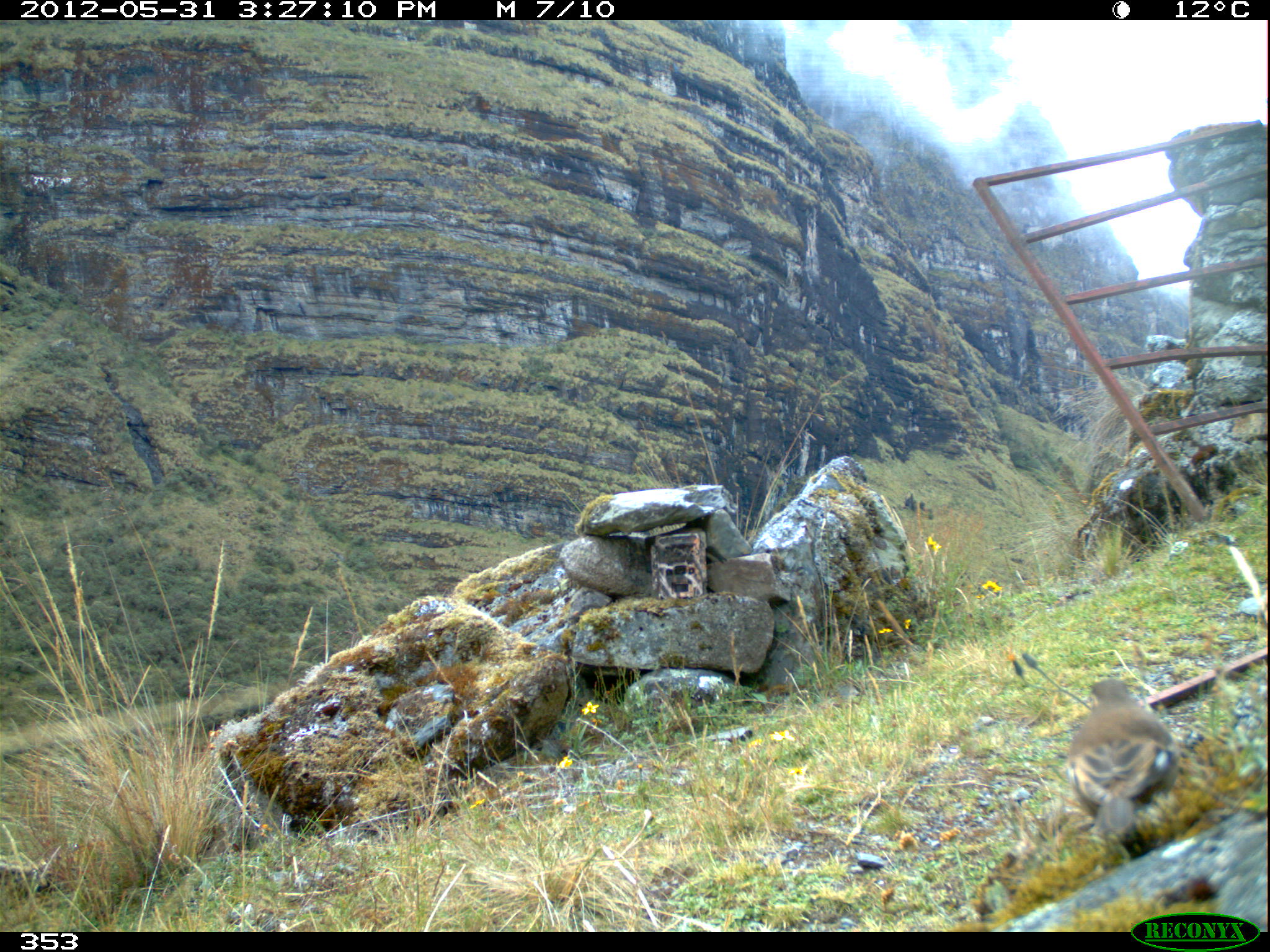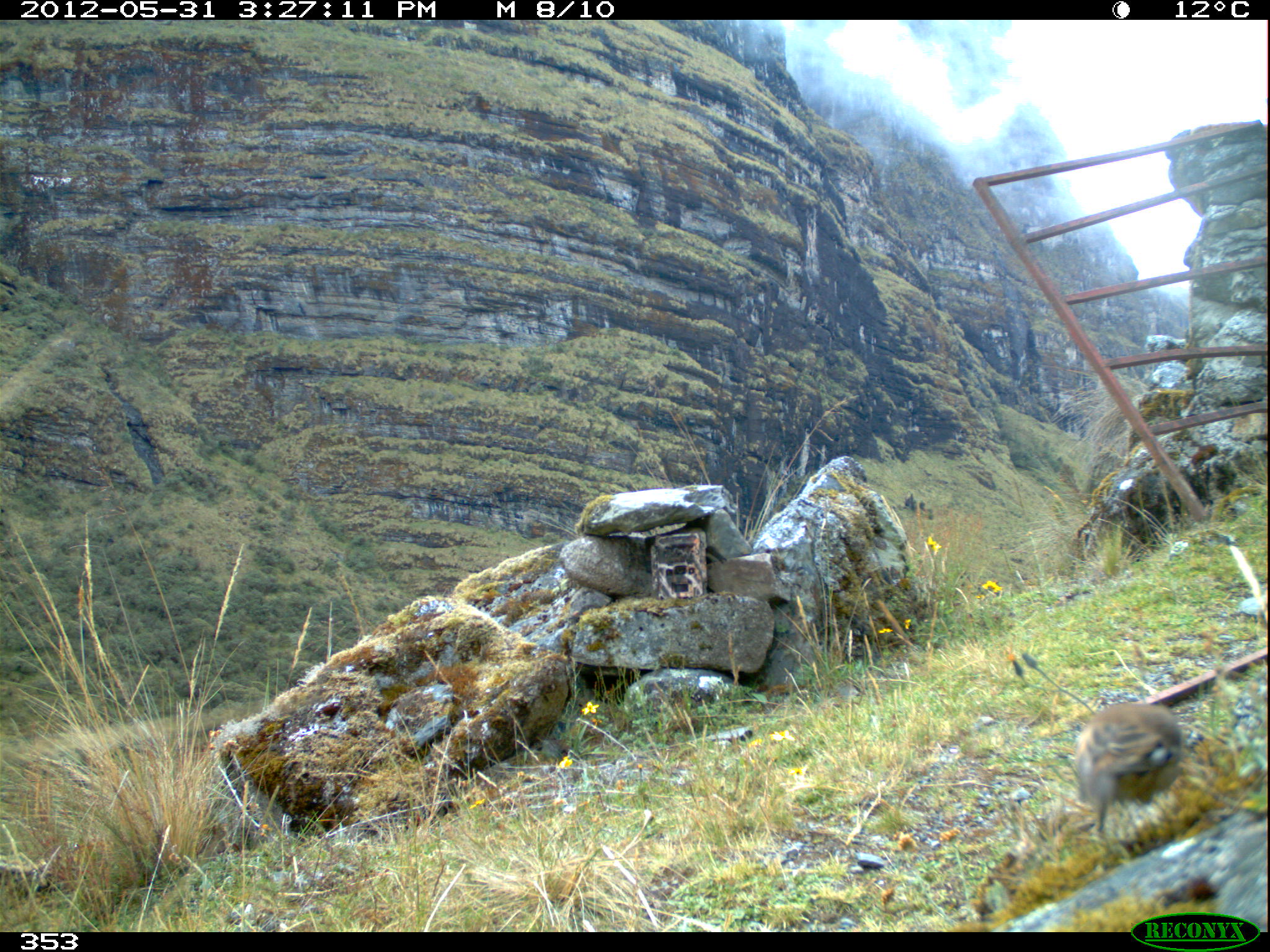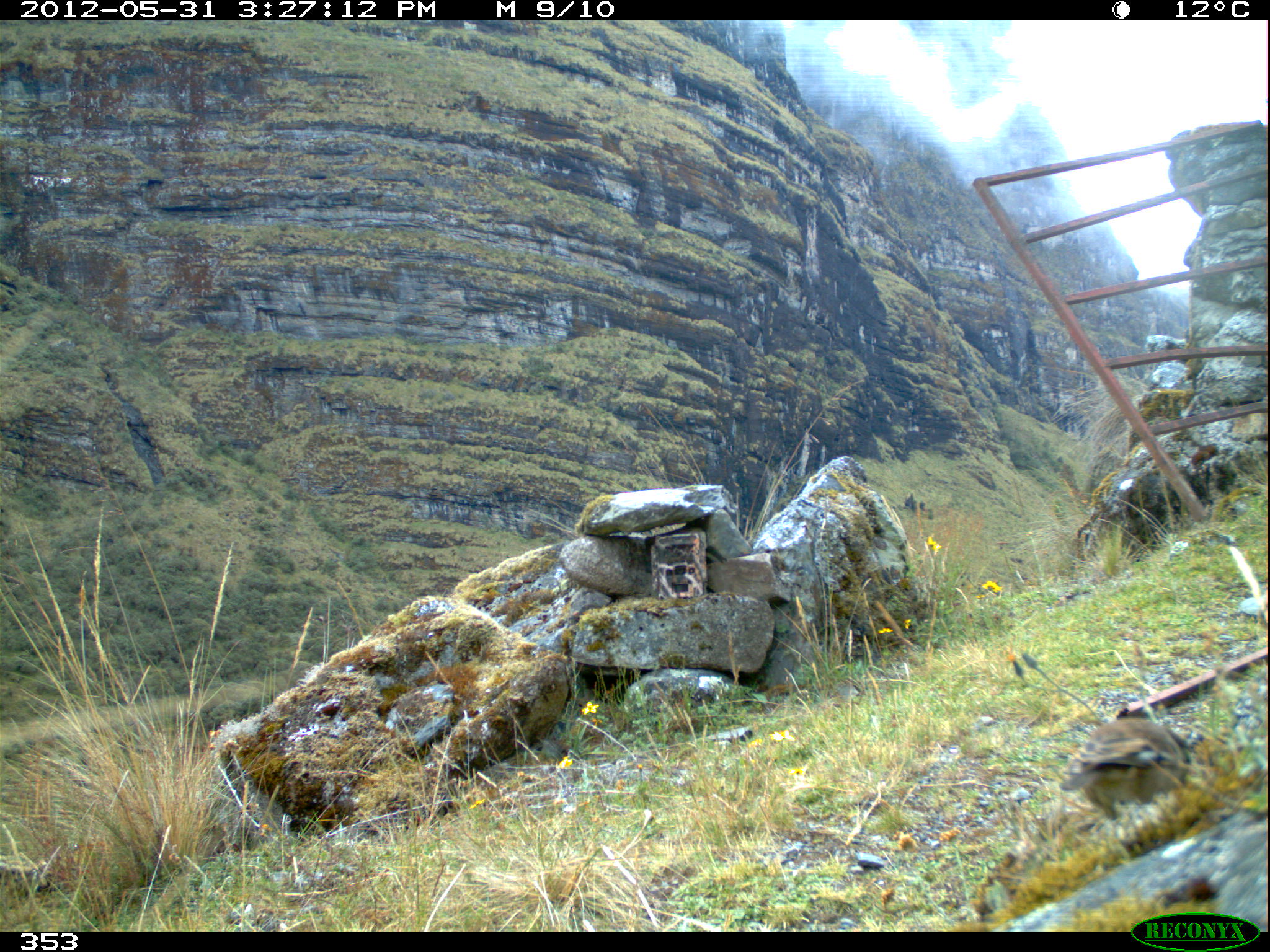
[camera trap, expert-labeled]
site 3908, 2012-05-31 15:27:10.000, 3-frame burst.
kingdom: Animalia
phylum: Chordata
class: Aves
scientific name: Aves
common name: bird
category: unknown bird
Unknown bird (bird) (Aves).